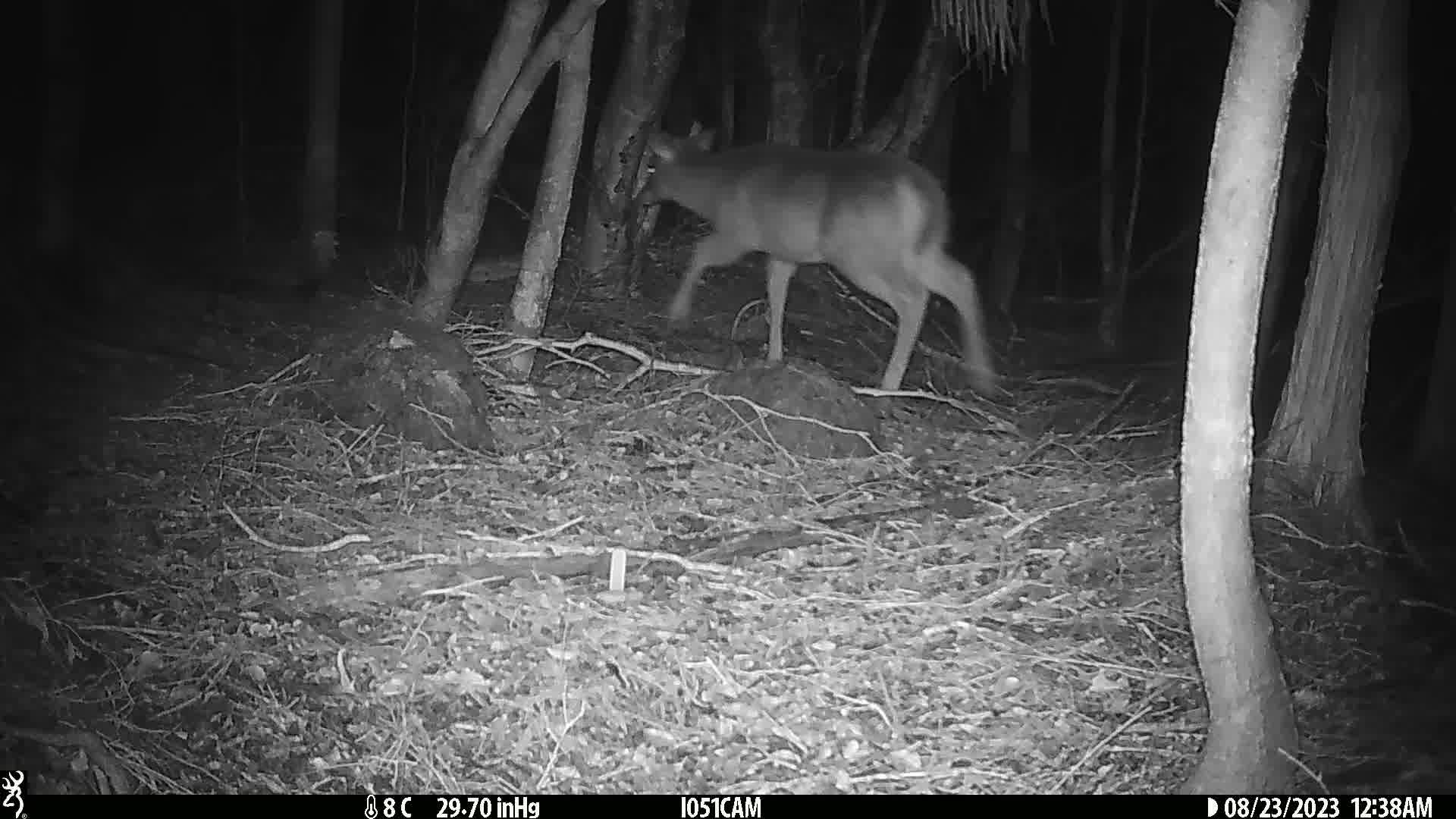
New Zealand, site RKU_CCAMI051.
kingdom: Animalia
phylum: Chordata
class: Mammalia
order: Artiodactyla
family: Cervidae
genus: Odocoileus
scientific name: Odocoileus virginianus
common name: white-tailed deer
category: white tailed deer